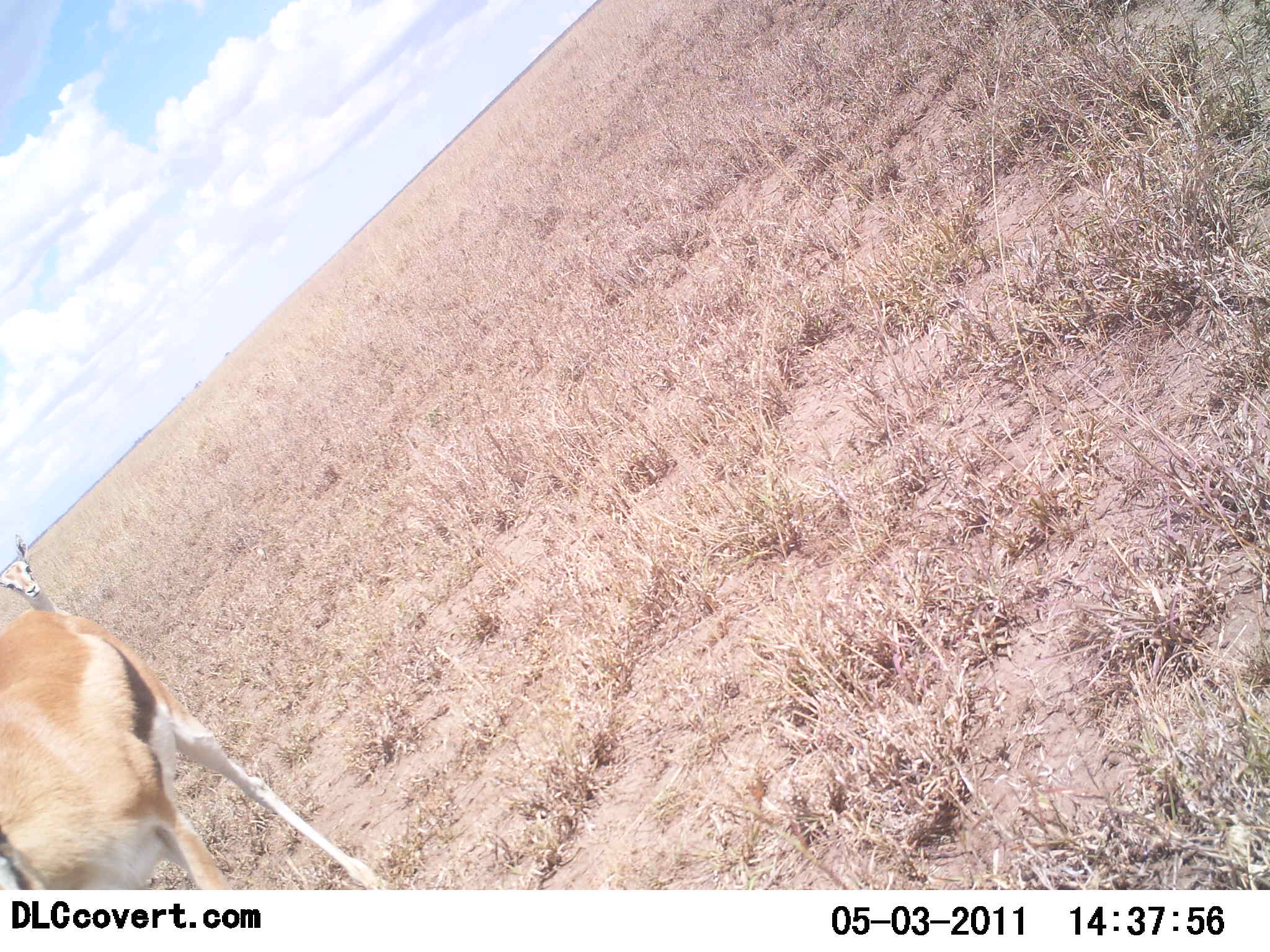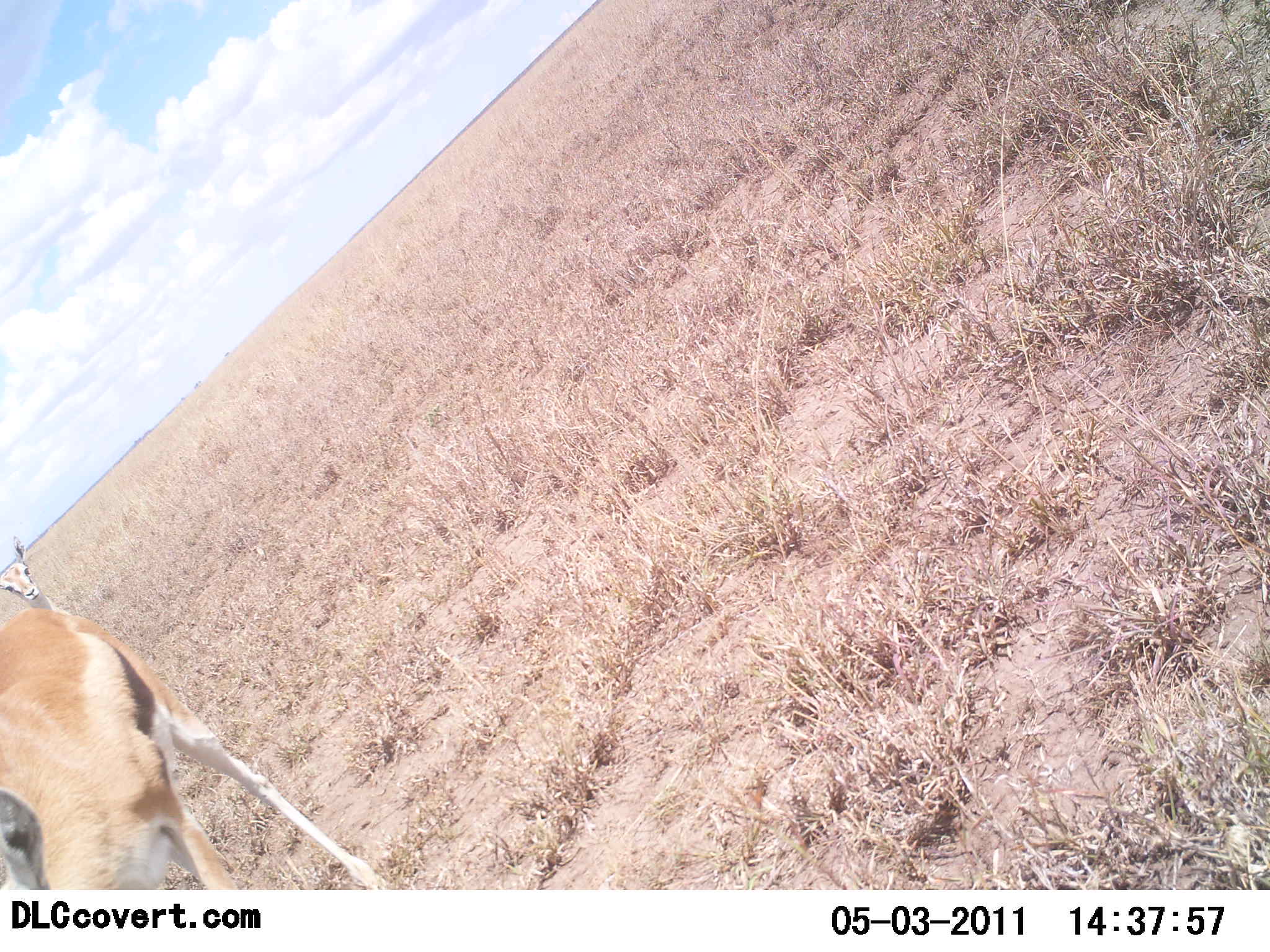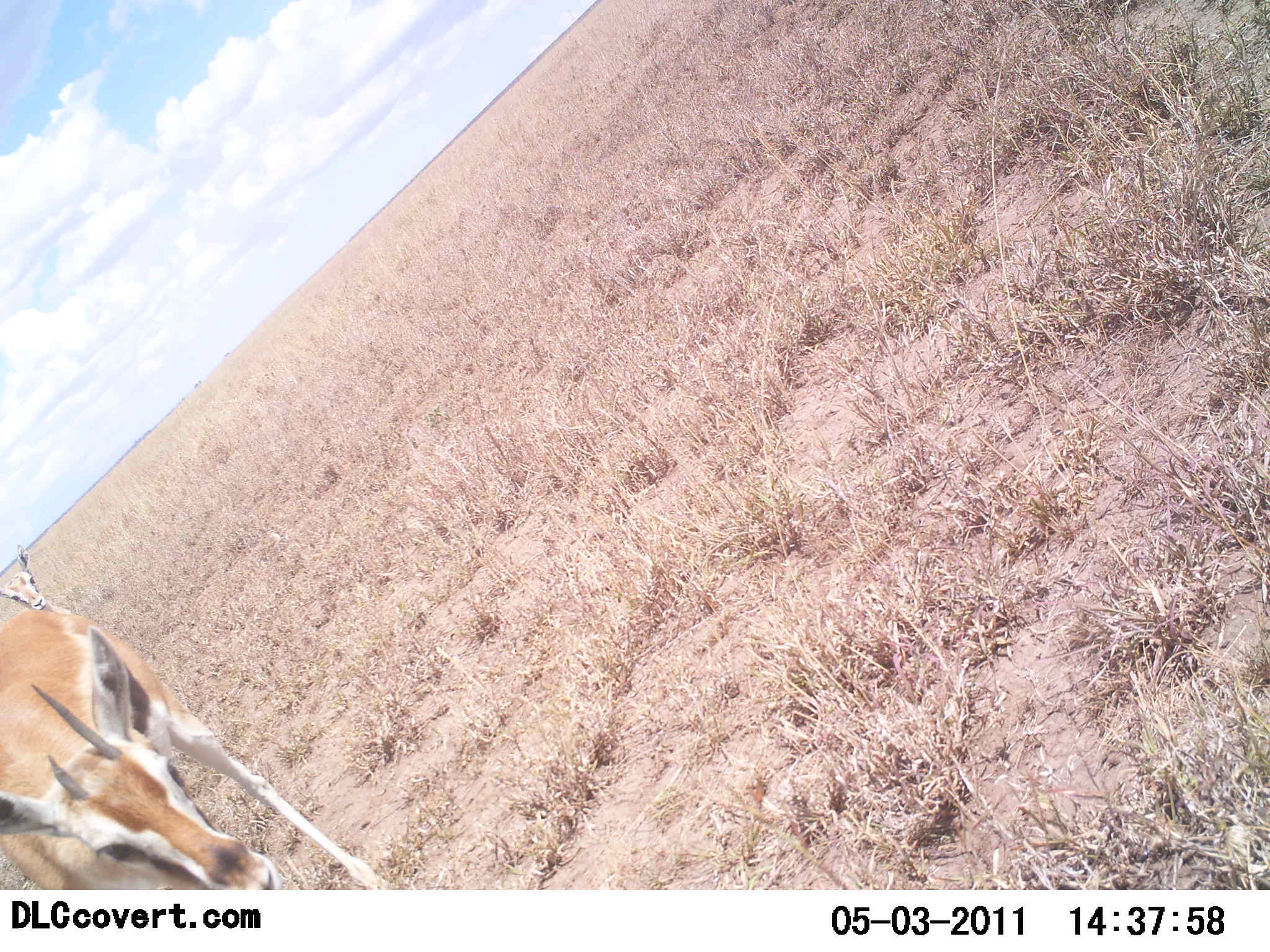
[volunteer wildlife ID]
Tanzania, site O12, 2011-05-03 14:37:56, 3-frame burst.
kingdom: Animalia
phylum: Chordata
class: Mammalia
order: Artiodactyla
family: Bovidae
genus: Eudorcas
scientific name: Eudorcas thomsonii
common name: thomson's gazelle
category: gazellethomsons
Gazellethomsons (thomson's gazelle) (Eudorcas thomsonii), count 2. Behavior (volunteer vote fractions): standing 85%, resting 0%, moving 15%, interacting 0%. Young present (vote fraction): 23%. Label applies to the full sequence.